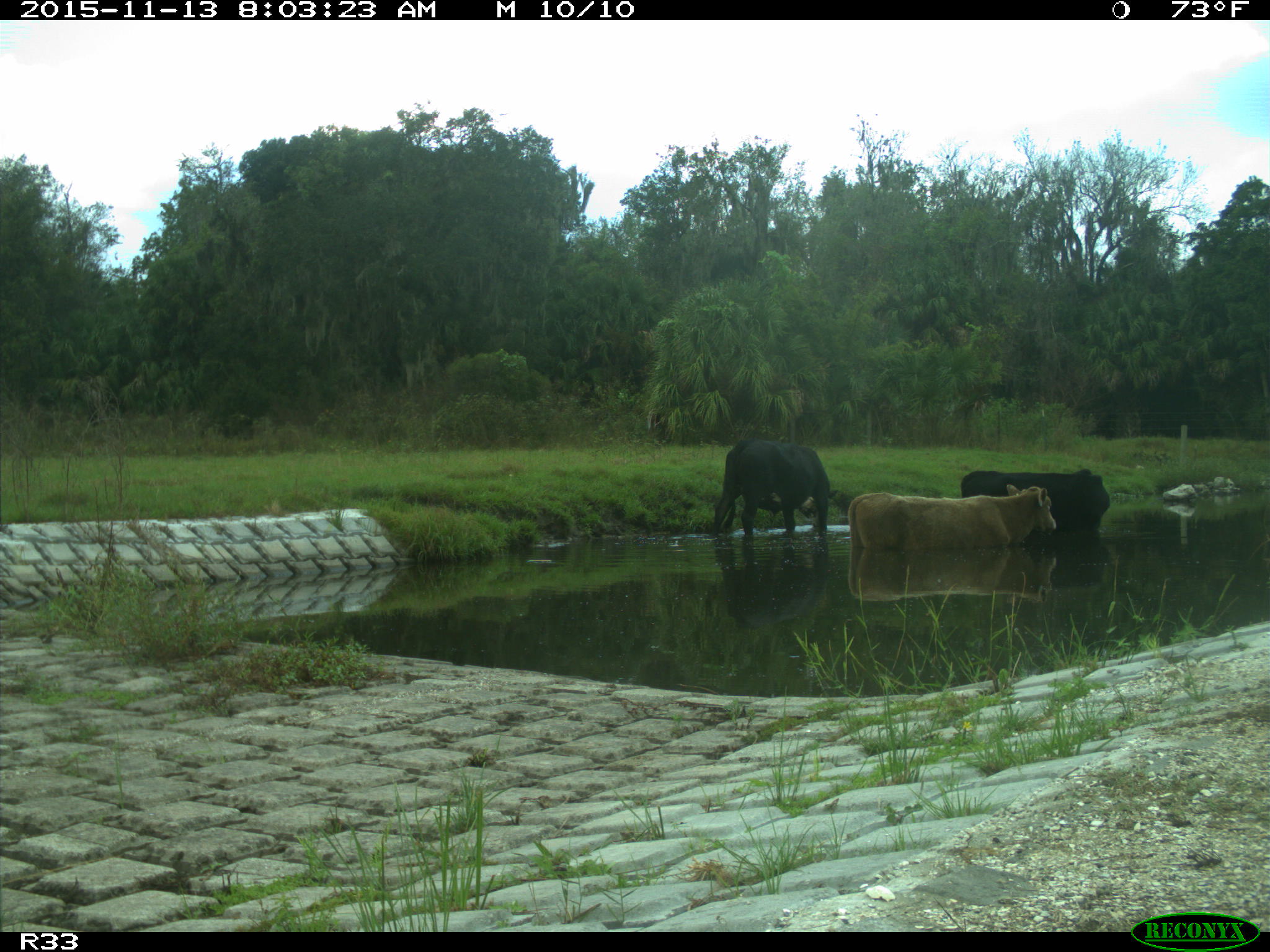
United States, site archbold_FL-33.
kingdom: Animalia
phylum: Chordata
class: Mammalia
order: Artiodactyla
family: Bovidae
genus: Bos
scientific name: Bos taurus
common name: domestic cow